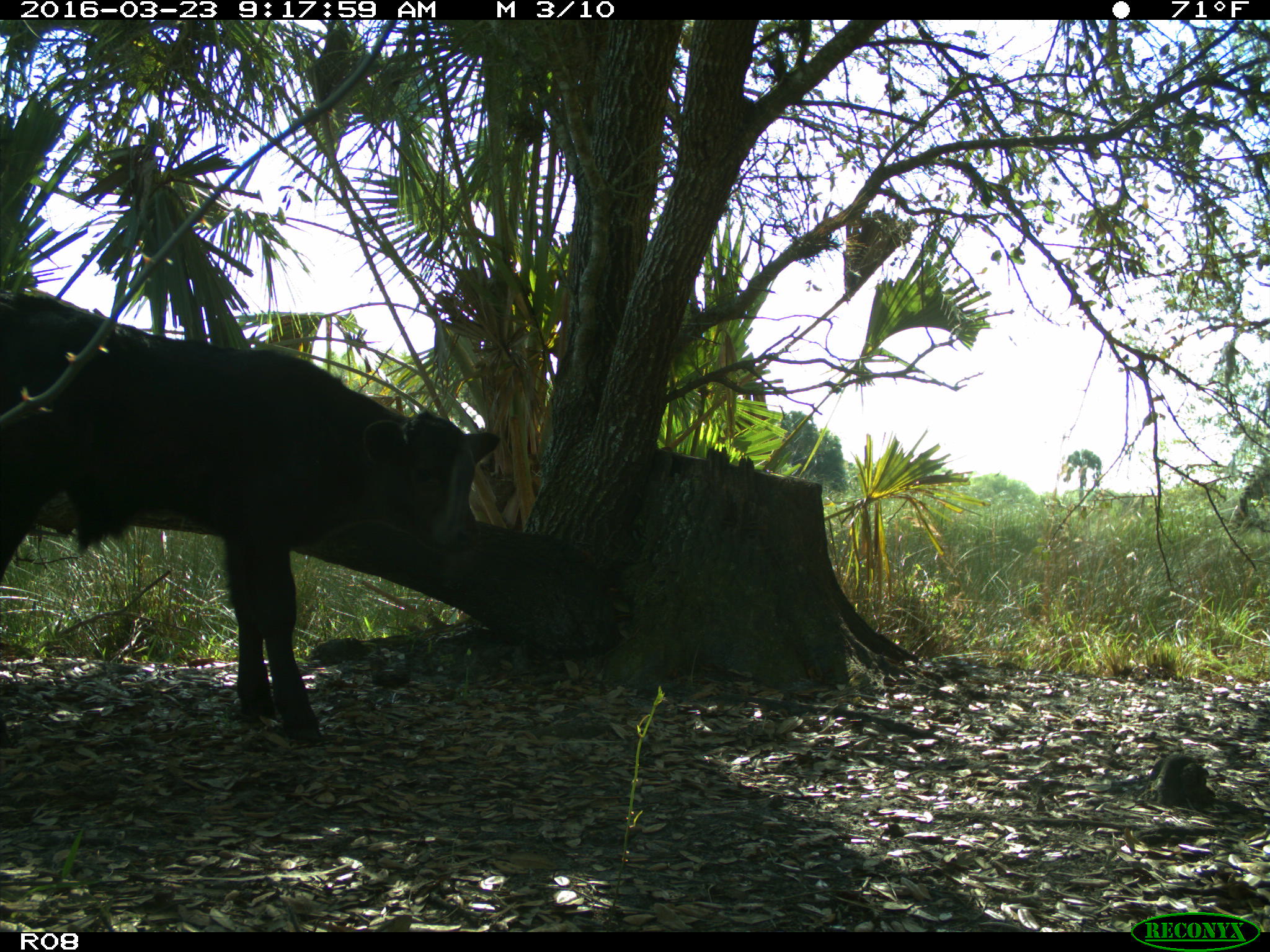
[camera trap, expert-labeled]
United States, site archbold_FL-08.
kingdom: Animalia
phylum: Chordata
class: Mammalia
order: Artiodactyla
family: Bovidae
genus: Bos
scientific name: Bos taurus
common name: domestic cow